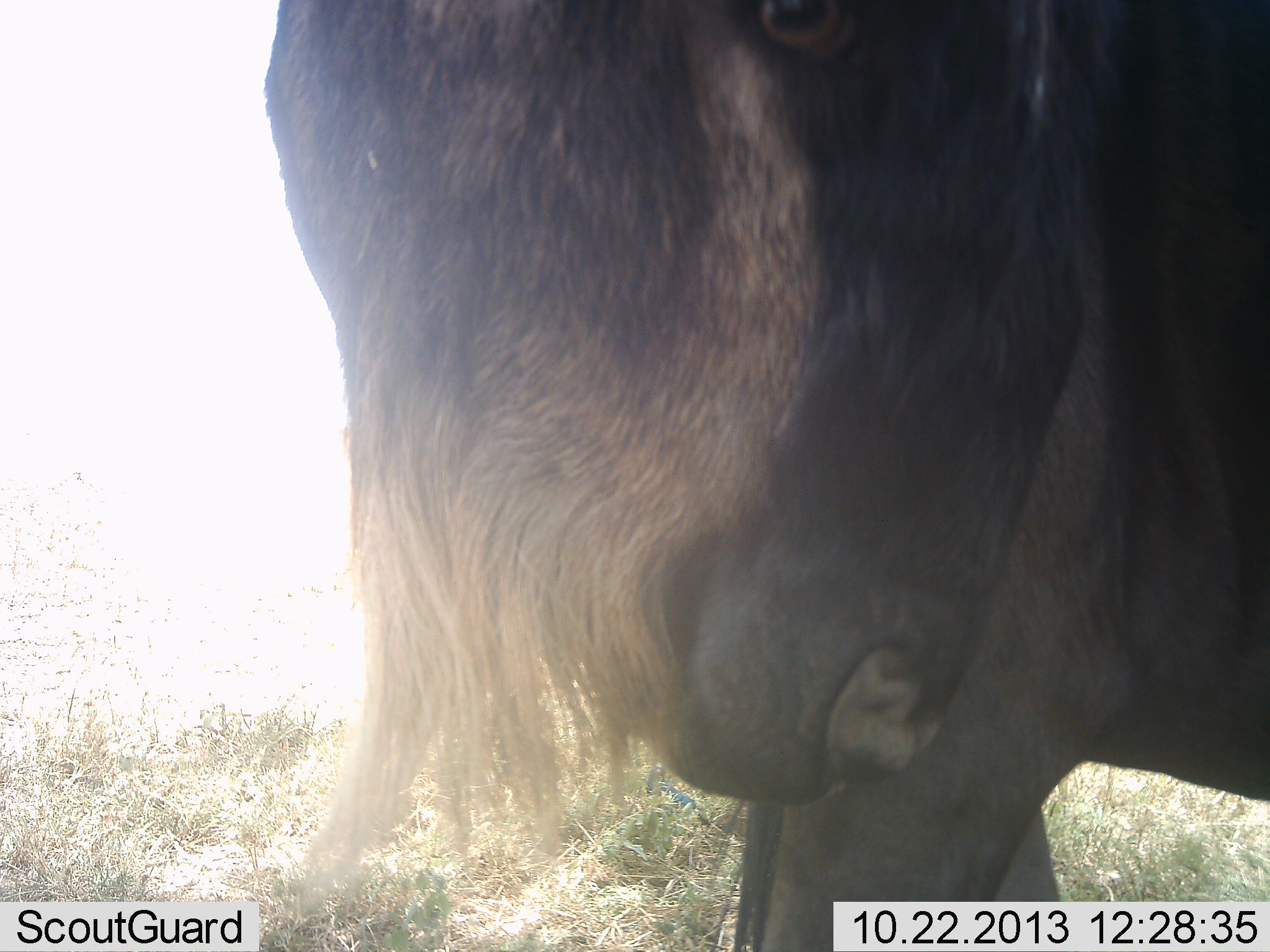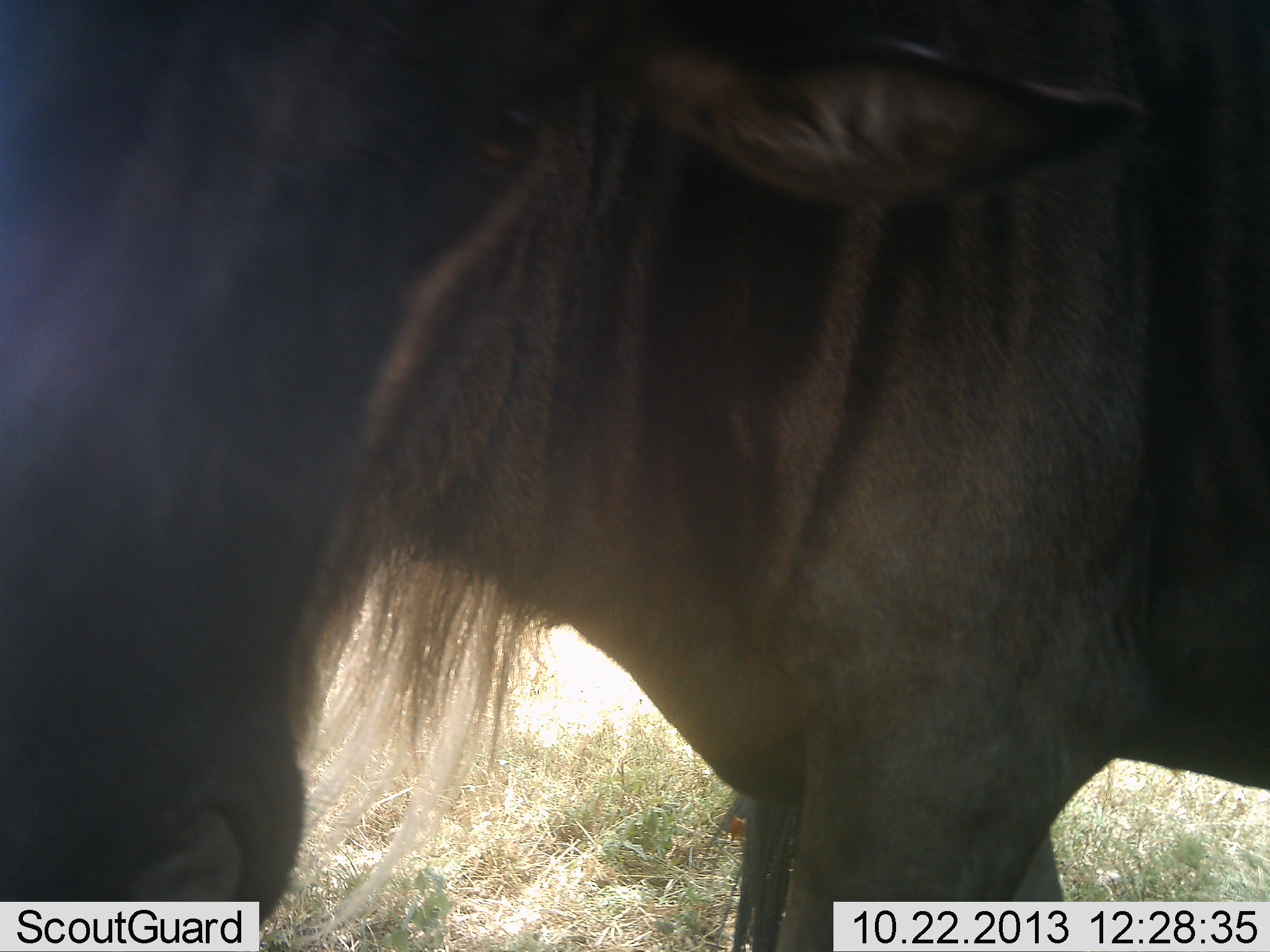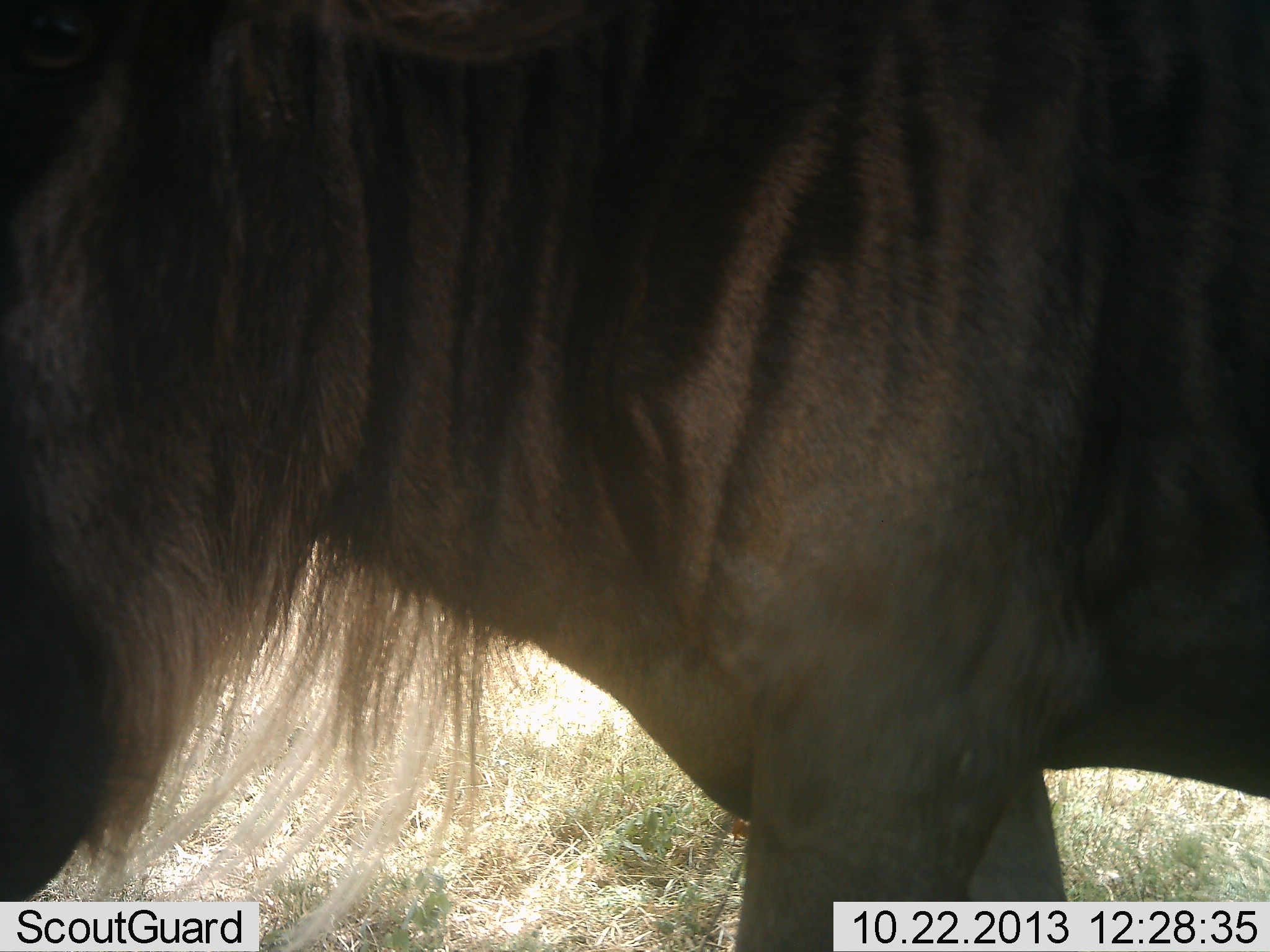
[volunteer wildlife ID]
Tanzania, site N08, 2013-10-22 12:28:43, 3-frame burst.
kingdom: Animalia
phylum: Chordata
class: Mammalia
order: Artiodactyla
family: Bovidae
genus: Connochaetes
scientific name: Connochaetes taurinus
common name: blue wildebeest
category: wildebeest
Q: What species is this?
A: Wildebeest (blue wildebeest) (Connochaetes taurinus).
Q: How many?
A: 1.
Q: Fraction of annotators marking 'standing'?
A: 44%.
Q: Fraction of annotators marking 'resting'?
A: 6%.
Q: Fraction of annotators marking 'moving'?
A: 50%.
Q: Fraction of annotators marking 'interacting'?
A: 19%.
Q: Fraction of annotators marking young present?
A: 0%.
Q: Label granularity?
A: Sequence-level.